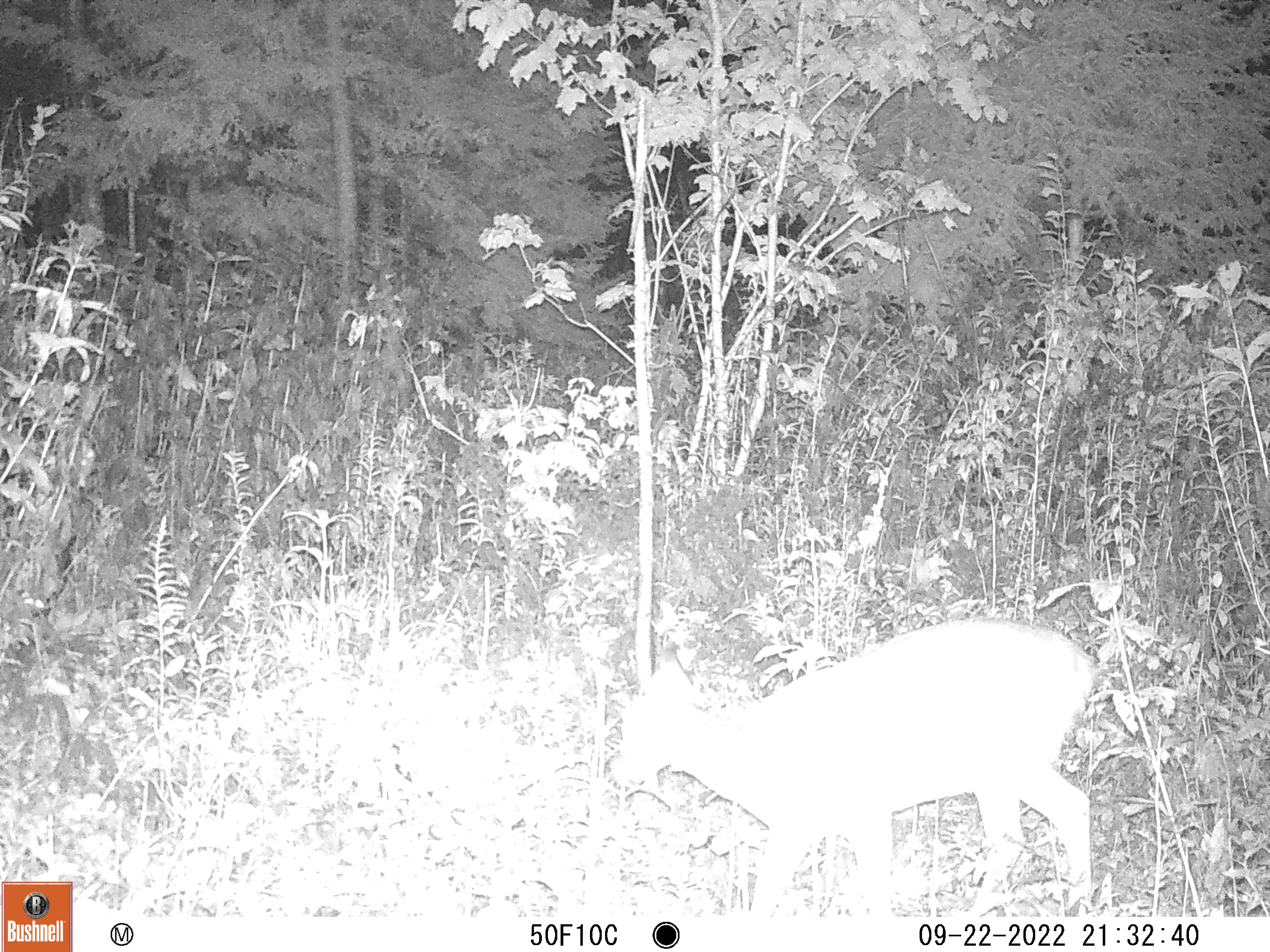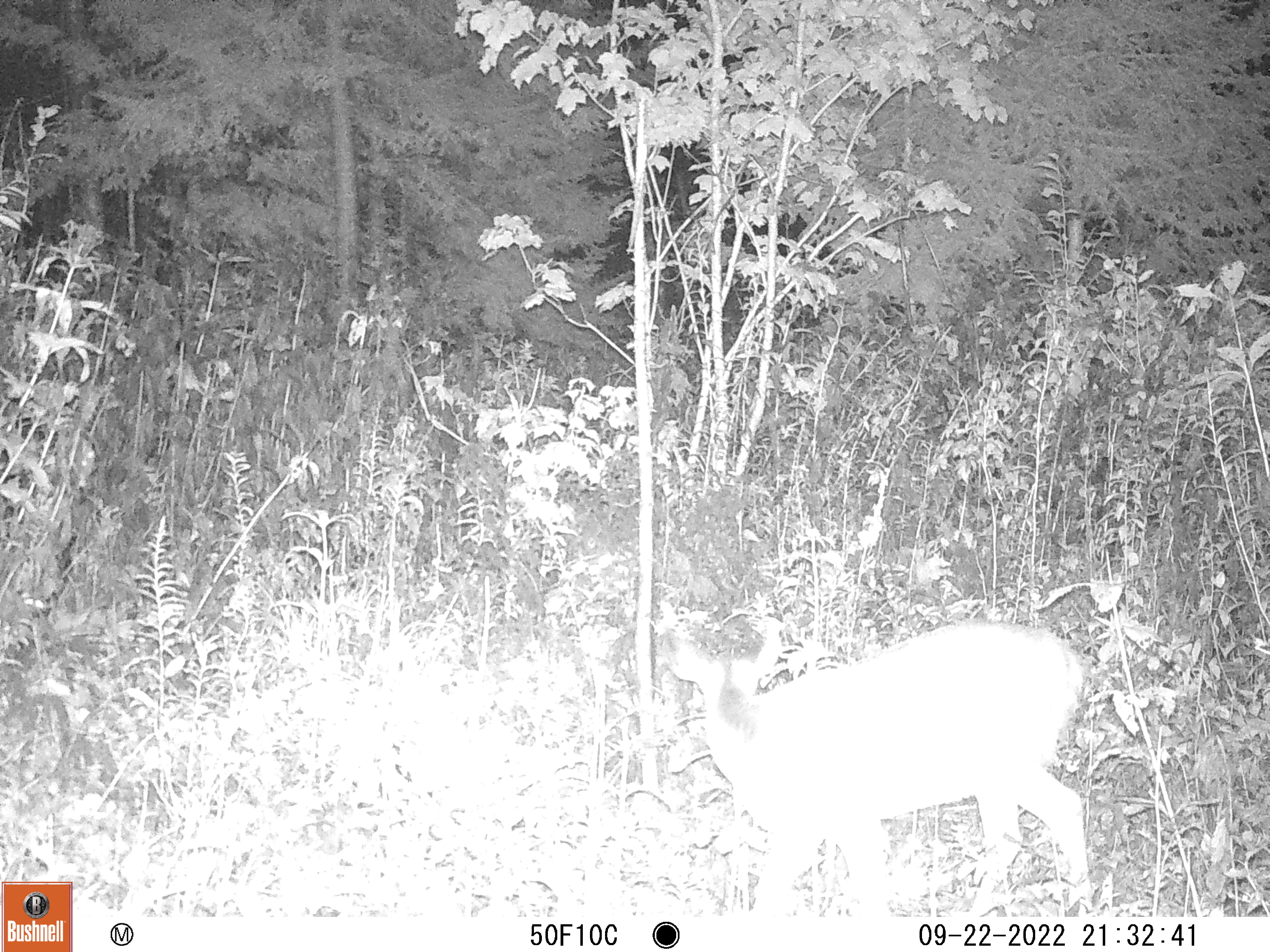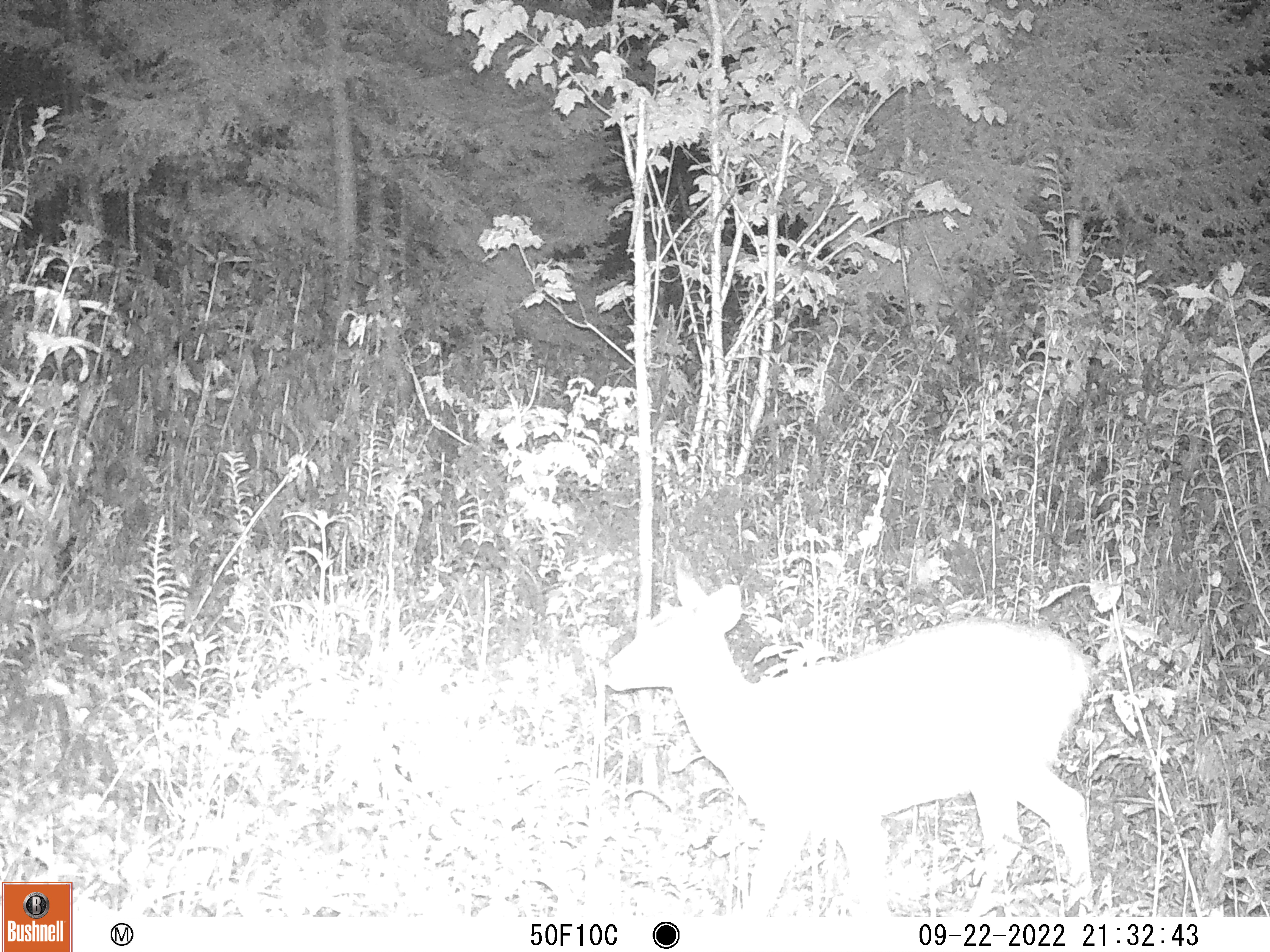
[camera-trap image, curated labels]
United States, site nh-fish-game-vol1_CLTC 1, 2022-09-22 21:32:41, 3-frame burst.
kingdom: Animalia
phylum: Chordata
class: Mammalia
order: Artiodactyla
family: Cervidae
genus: Odocoileus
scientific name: Odocoileus virginianus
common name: white-tailed deer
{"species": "white-tailed deer (Odocoileus virginianus)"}